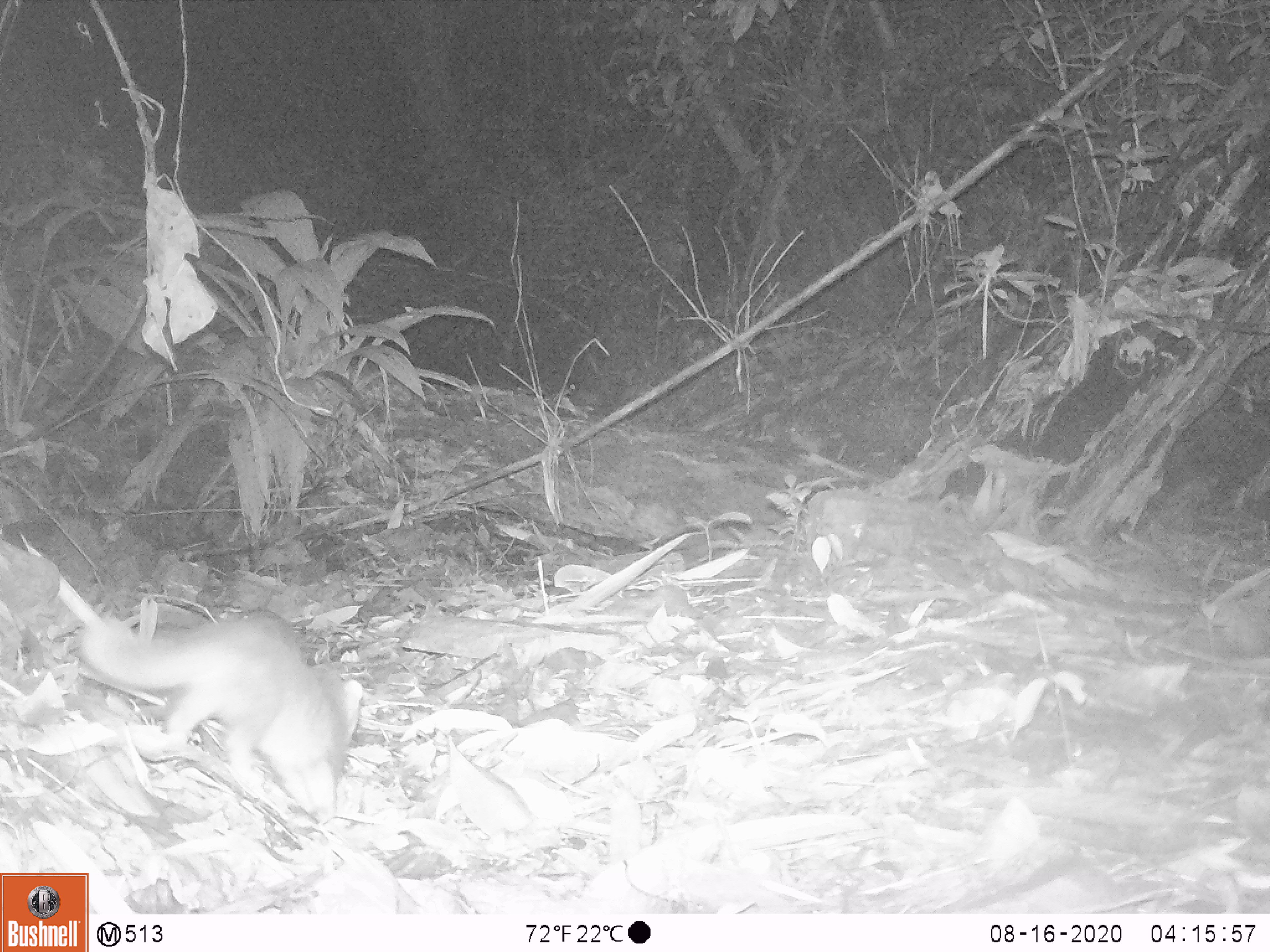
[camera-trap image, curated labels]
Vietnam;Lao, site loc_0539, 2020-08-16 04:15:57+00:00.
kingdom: Animalia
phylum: Chordata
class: Mammalia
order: Carnivora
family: Mustelidae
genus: Melogale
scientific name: Melogale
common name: ferret badger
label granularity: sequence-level